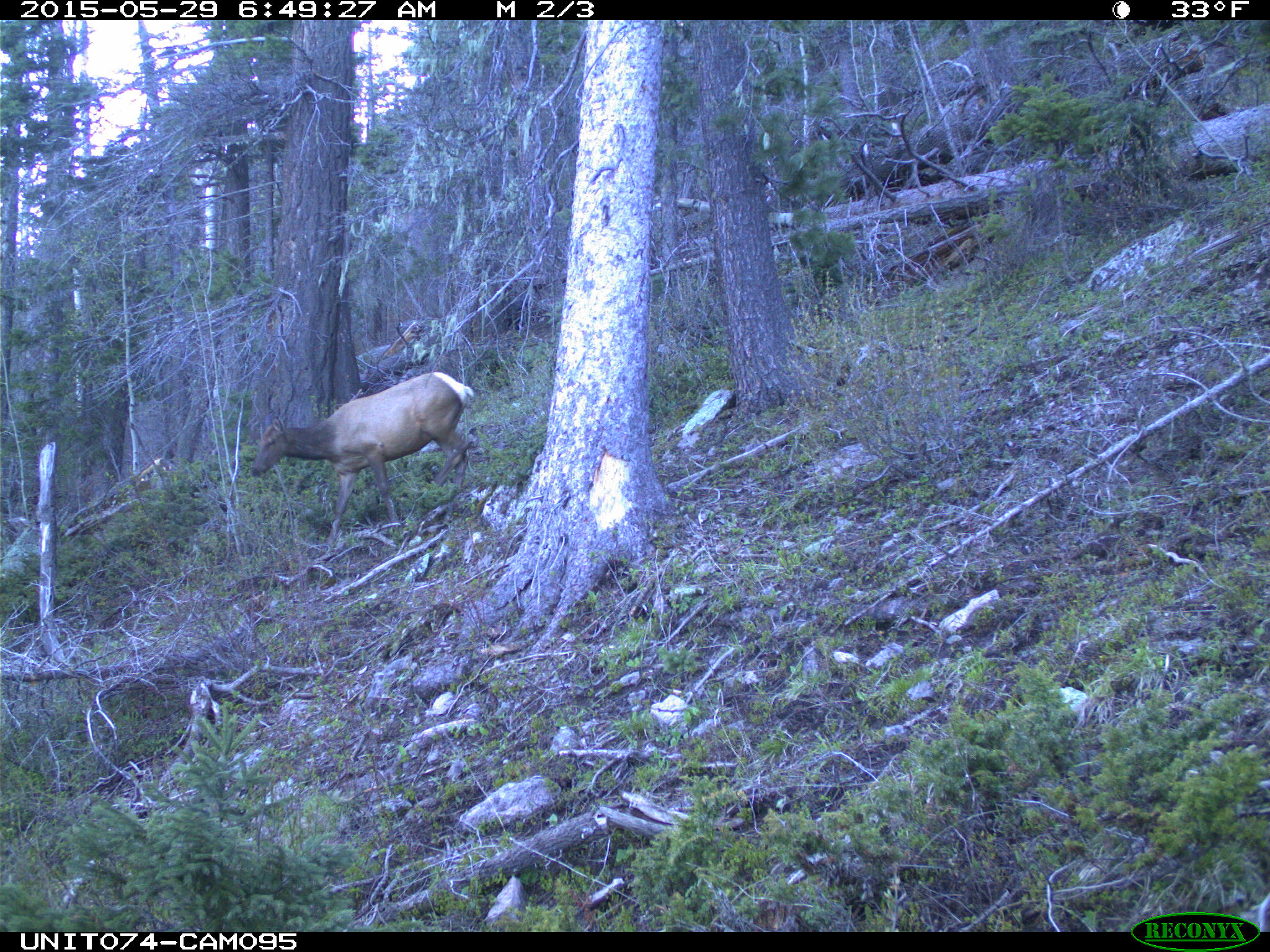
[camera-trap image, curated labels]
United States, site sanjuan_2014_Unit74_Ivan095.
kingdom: Animalia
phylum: Chordata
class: Mammalia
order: Artiodactyla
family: Cervidae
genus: Cervus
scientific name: Cervus elaphus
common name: red deer